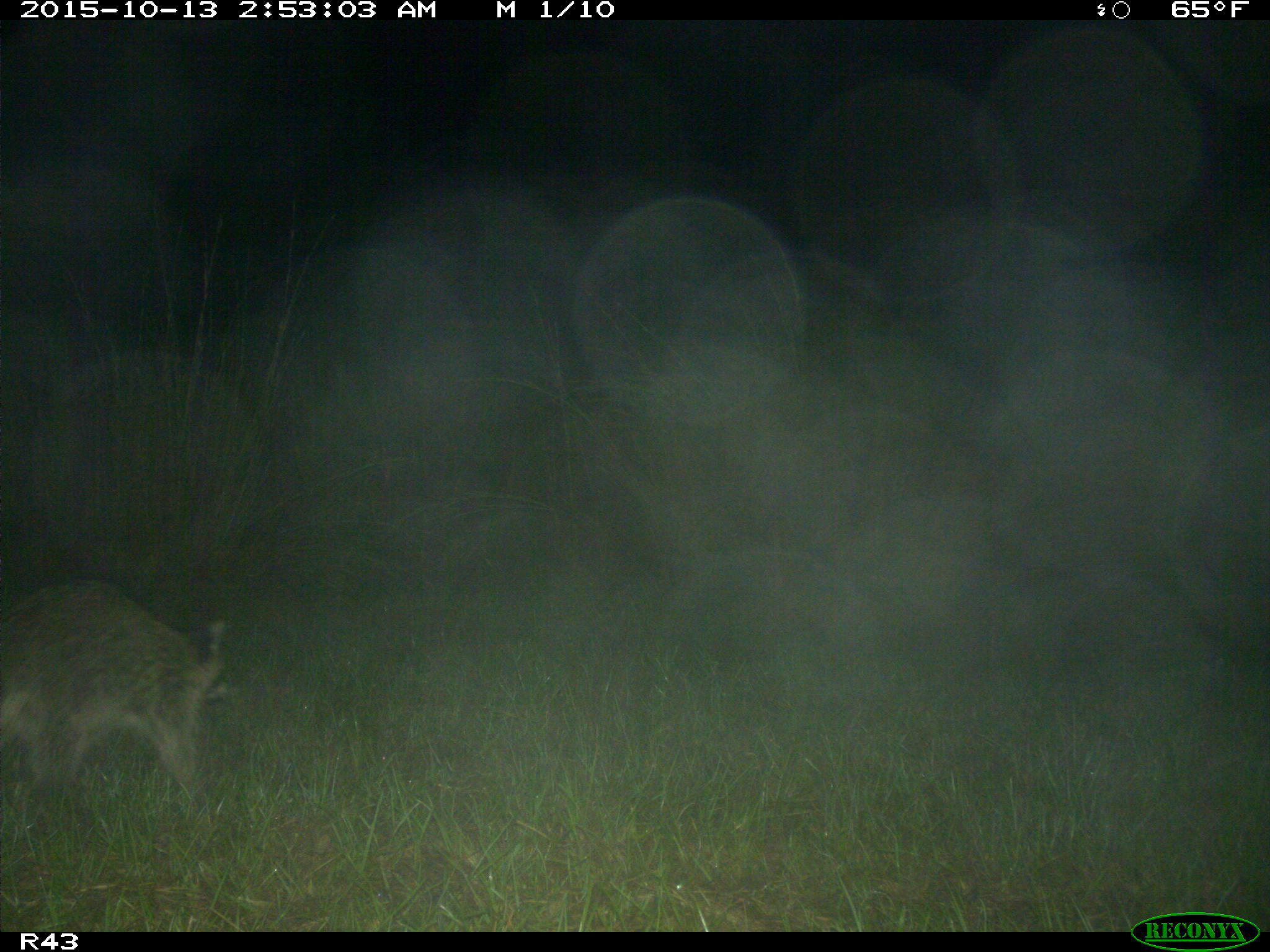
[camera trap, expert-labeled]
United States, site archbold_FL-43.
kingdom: Animalia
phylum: Chordata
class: Mammalia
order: Carnivora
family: Procyonidae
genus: Procyon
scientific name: Procyon lotor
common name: common raccoon